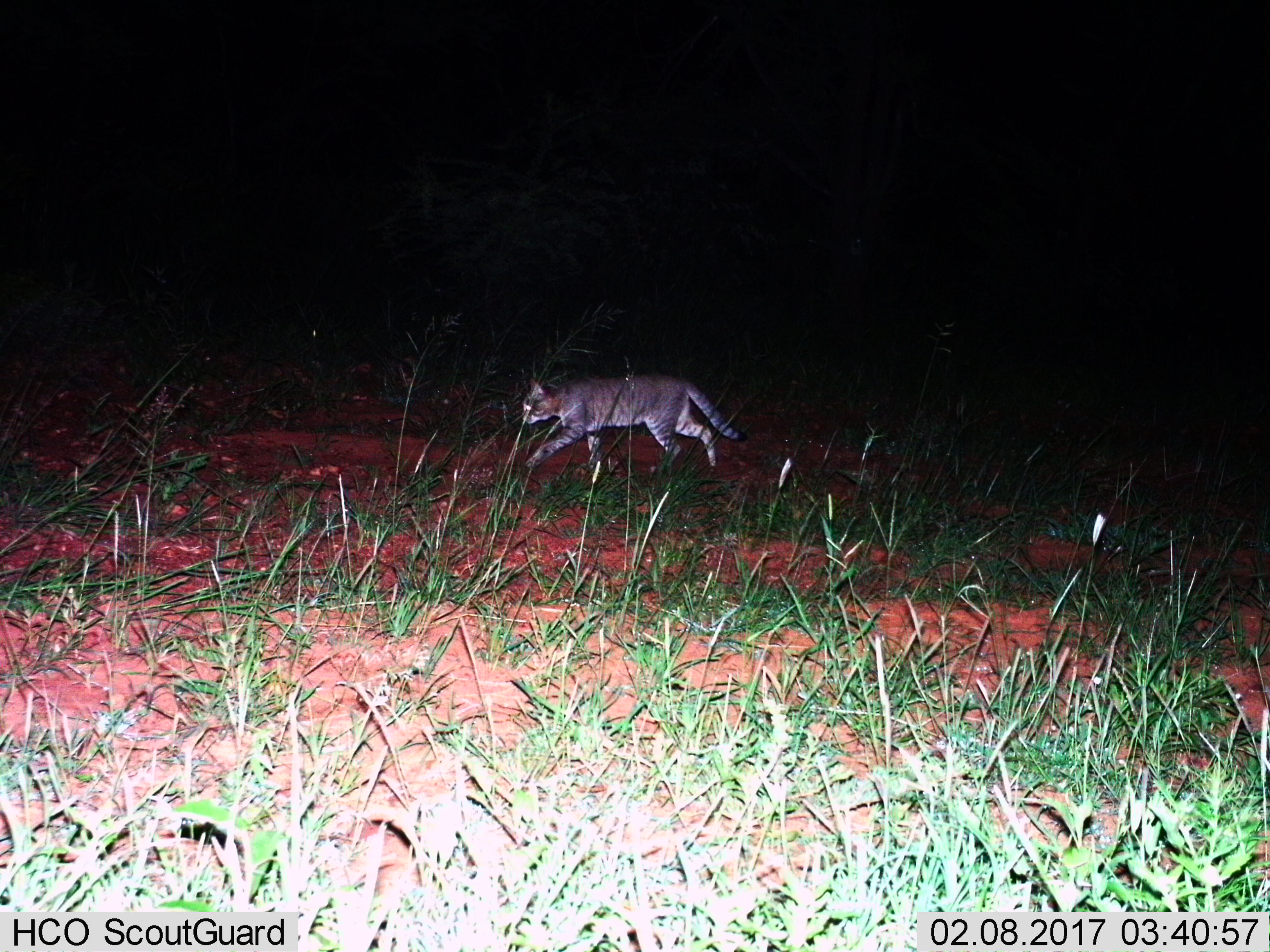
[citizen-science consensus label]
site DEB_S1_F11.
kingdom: Animalia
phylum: Chordata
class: Mammalia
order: Carnivora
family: Felidae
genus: Felis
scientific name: Felis lybica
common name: african wild cat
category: africanwildcat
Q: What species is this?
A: Africanwildcat (african wild cat) (Felis lybica).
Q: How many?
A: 1.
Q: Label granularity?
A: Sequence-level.